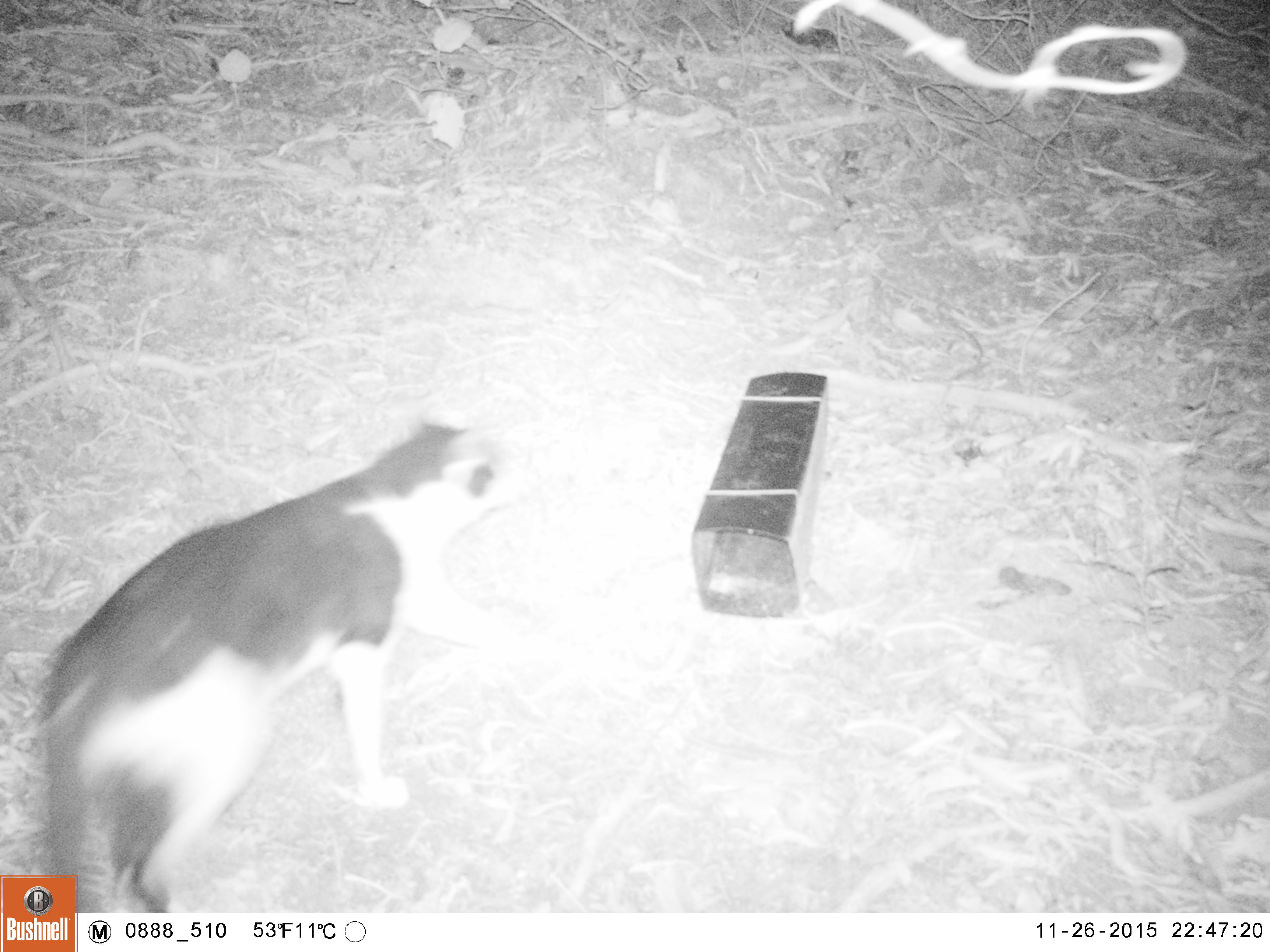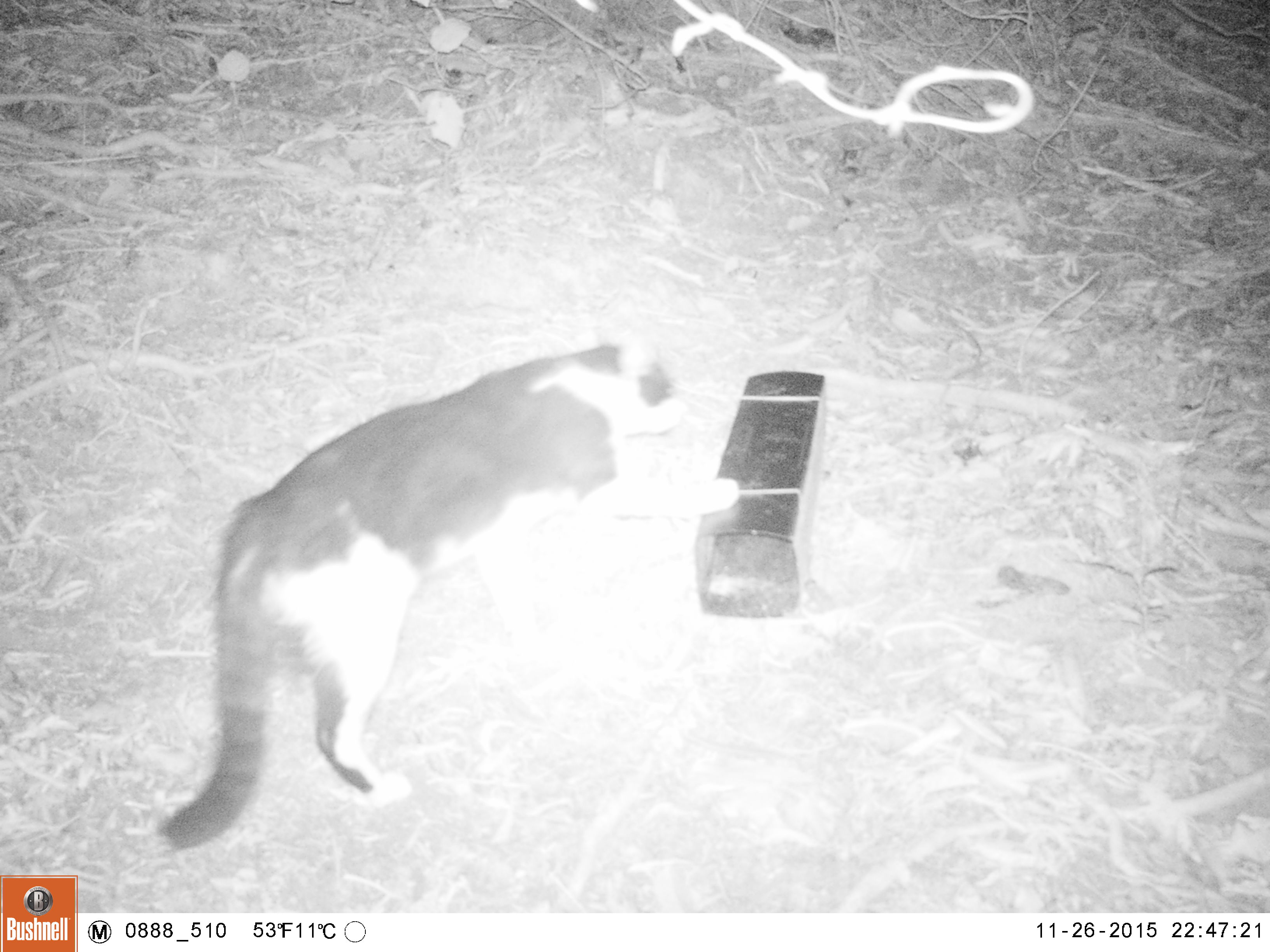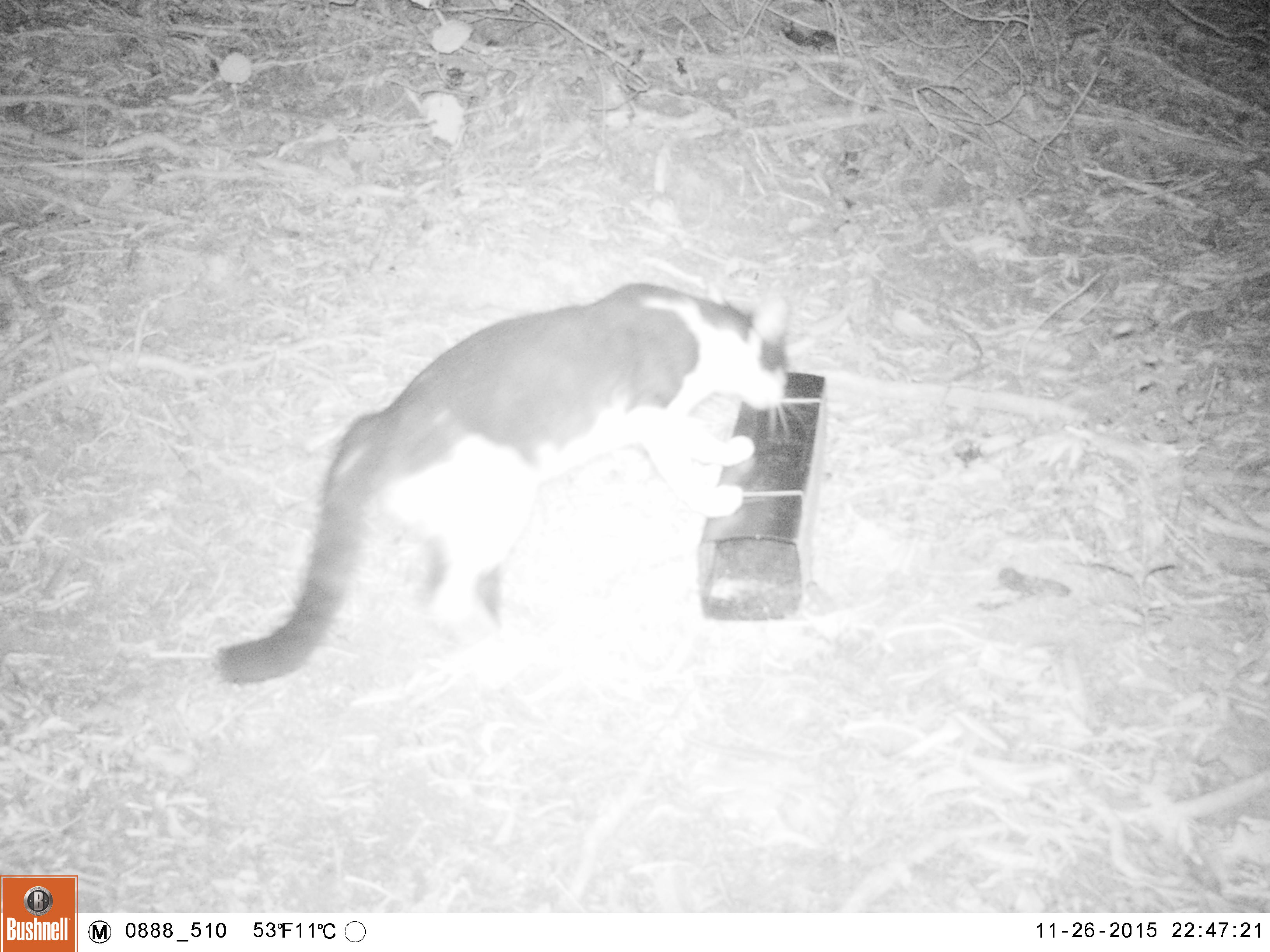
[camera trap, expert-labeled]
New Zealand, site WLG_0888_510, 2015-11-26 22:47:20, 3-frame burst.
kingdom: Animalia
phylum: Chordata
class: Mammalia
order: Carnivora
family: Felidae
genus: Felis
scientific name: Felis catus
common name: domestic cat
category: cat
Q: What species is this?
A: Cat (domestic cat) (Felis catus).